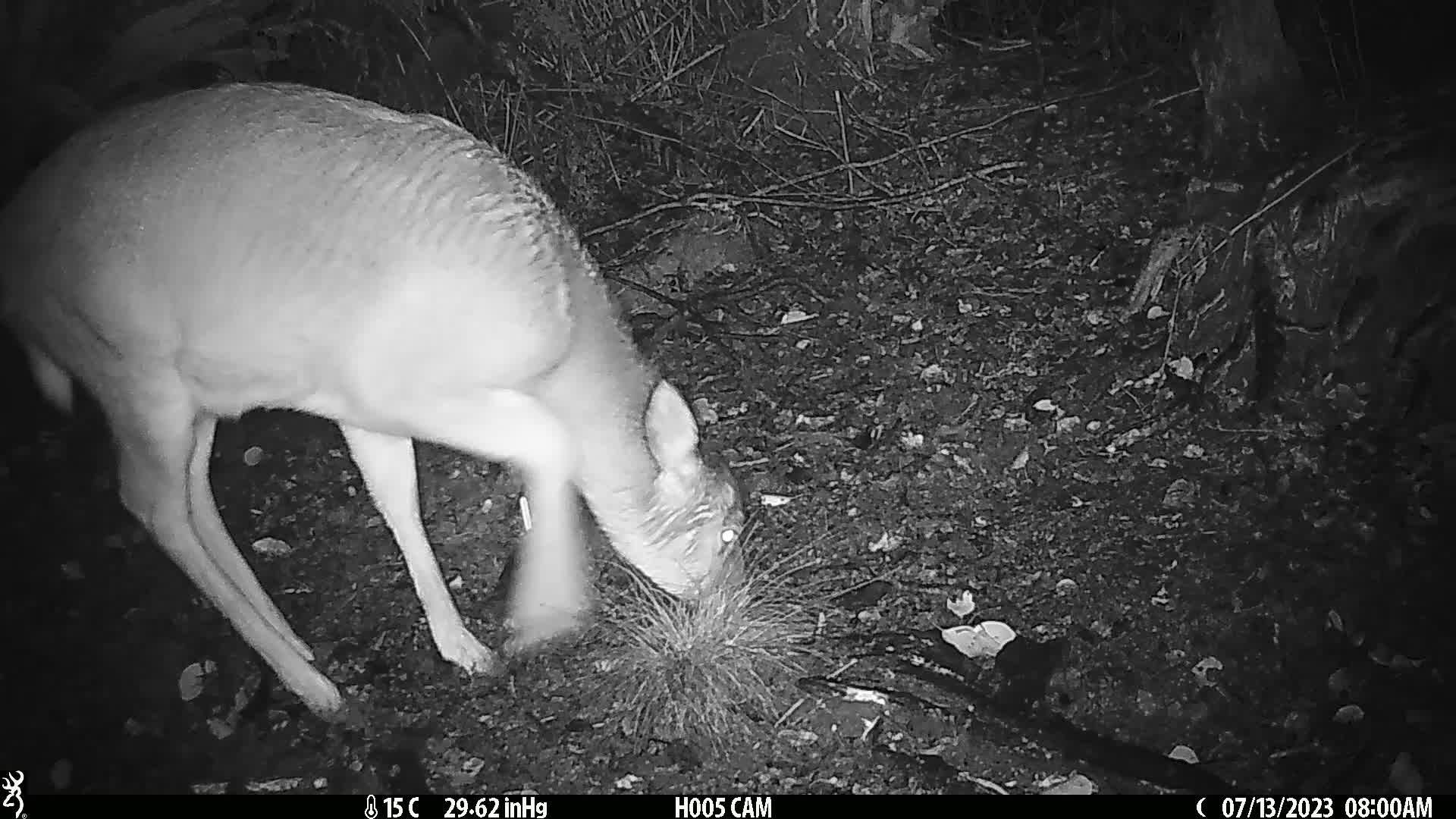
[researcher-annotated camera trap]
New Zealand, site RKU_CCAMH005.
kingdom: Animalia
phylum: Chordata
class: Mammalia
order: Artiodactyla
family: Cervidae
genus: Odocoileus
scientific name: Odocoileus virginianus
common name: white-tailed deer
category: white tailed deer